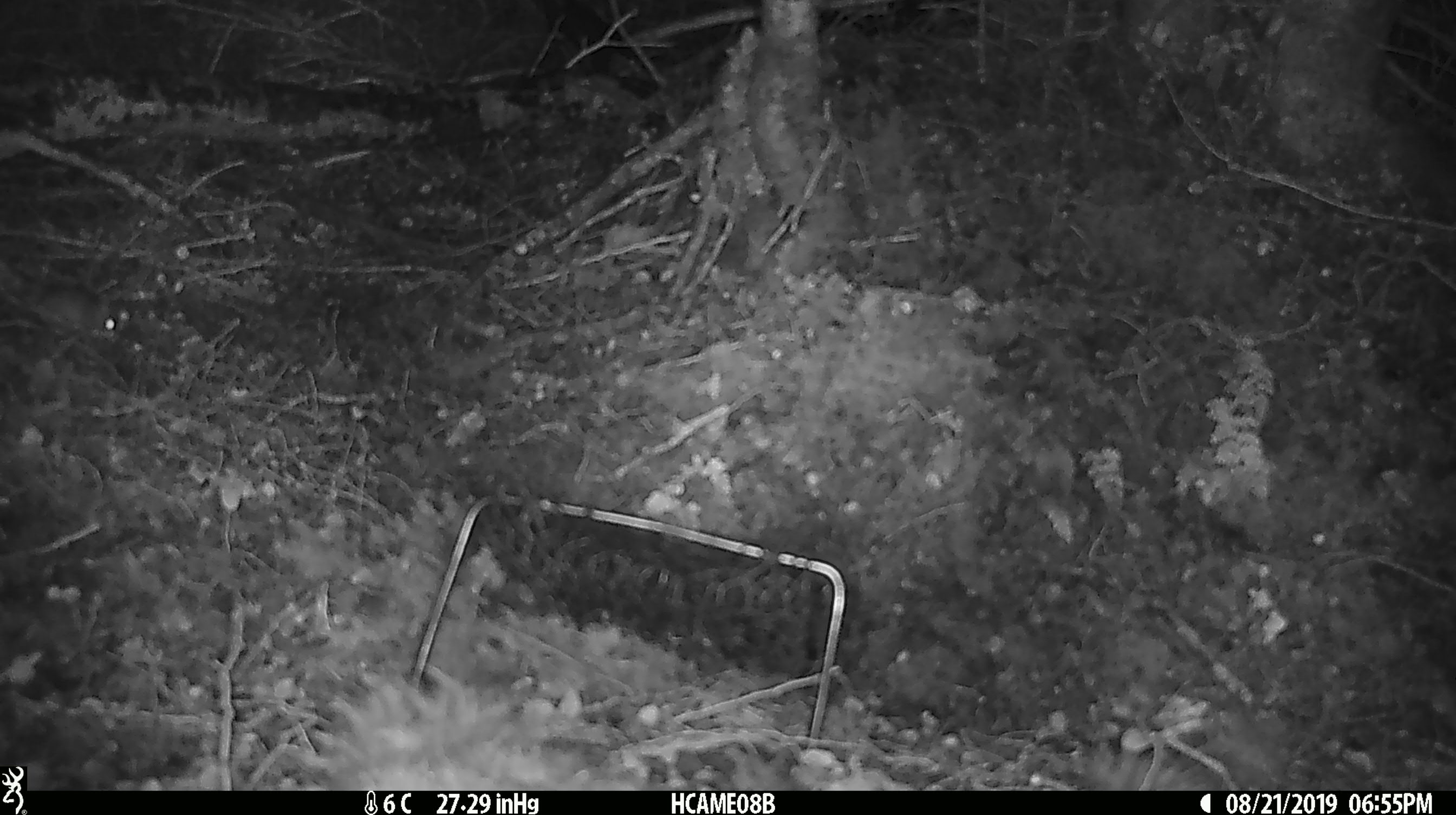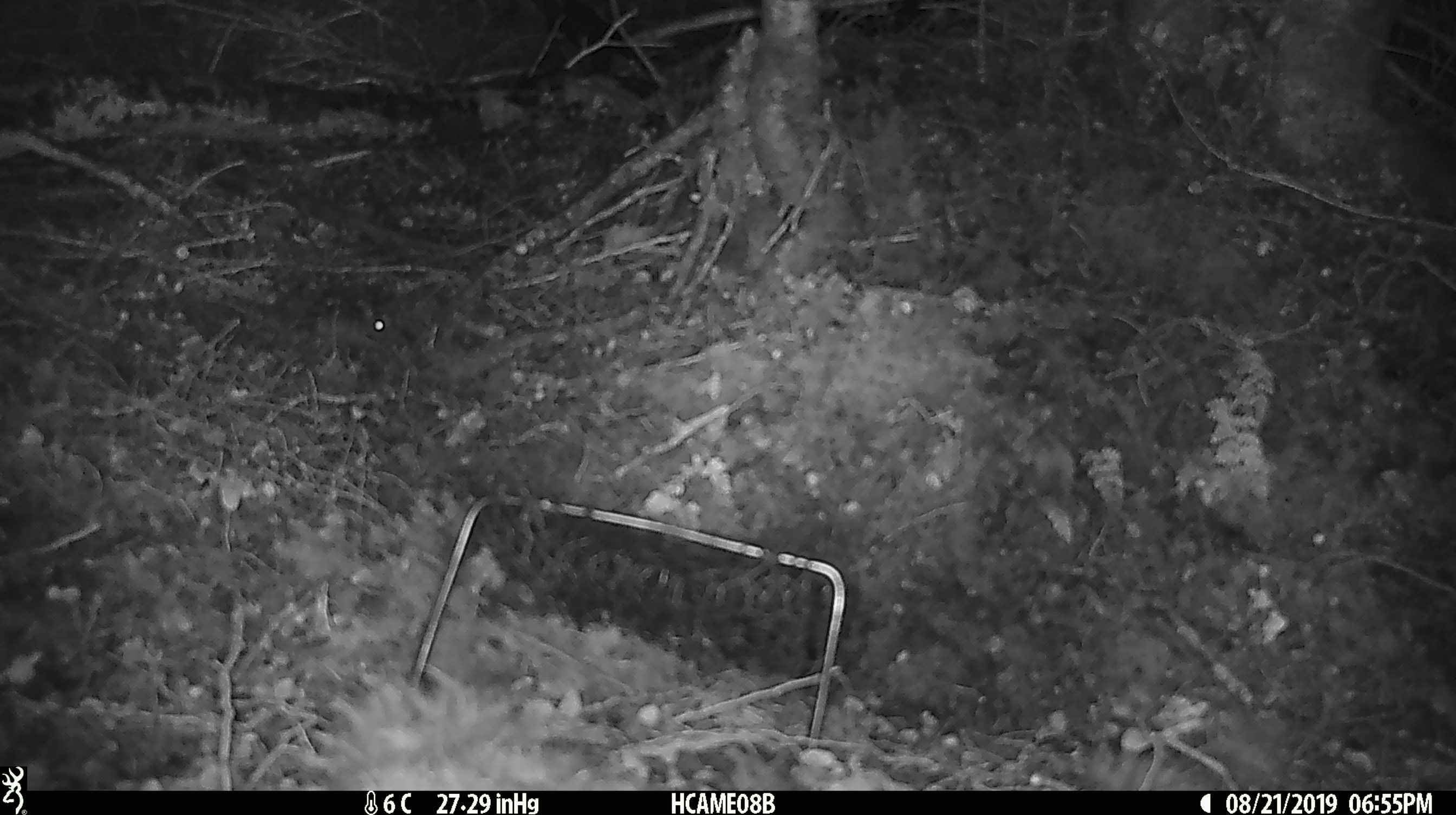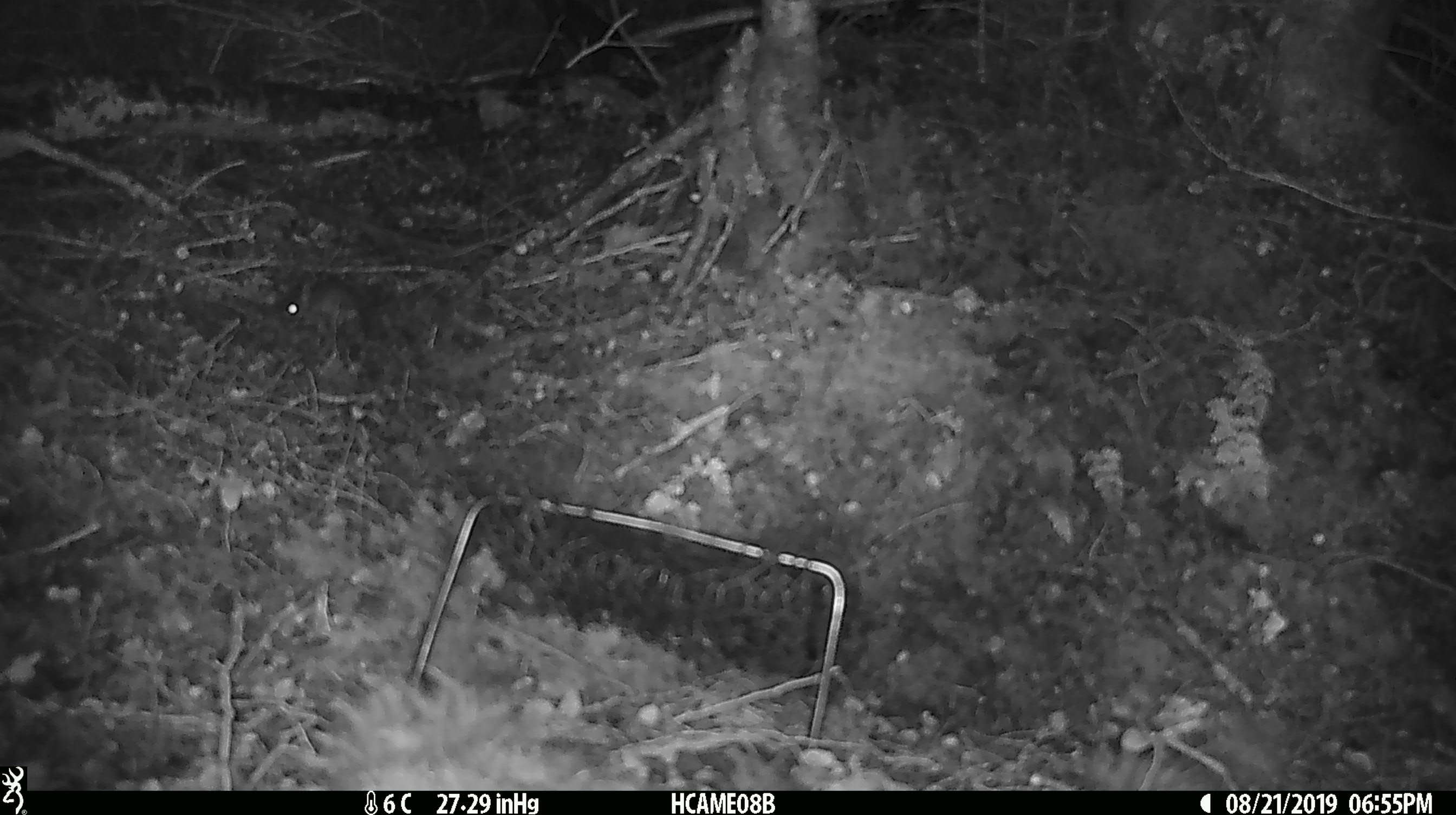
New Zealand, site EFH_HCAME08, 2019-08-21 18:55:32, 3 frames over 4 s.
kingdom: Animalia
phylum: Chordata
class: Mammalia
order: Rodentia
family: Muridae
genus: Mus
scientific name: Mus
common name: mouse